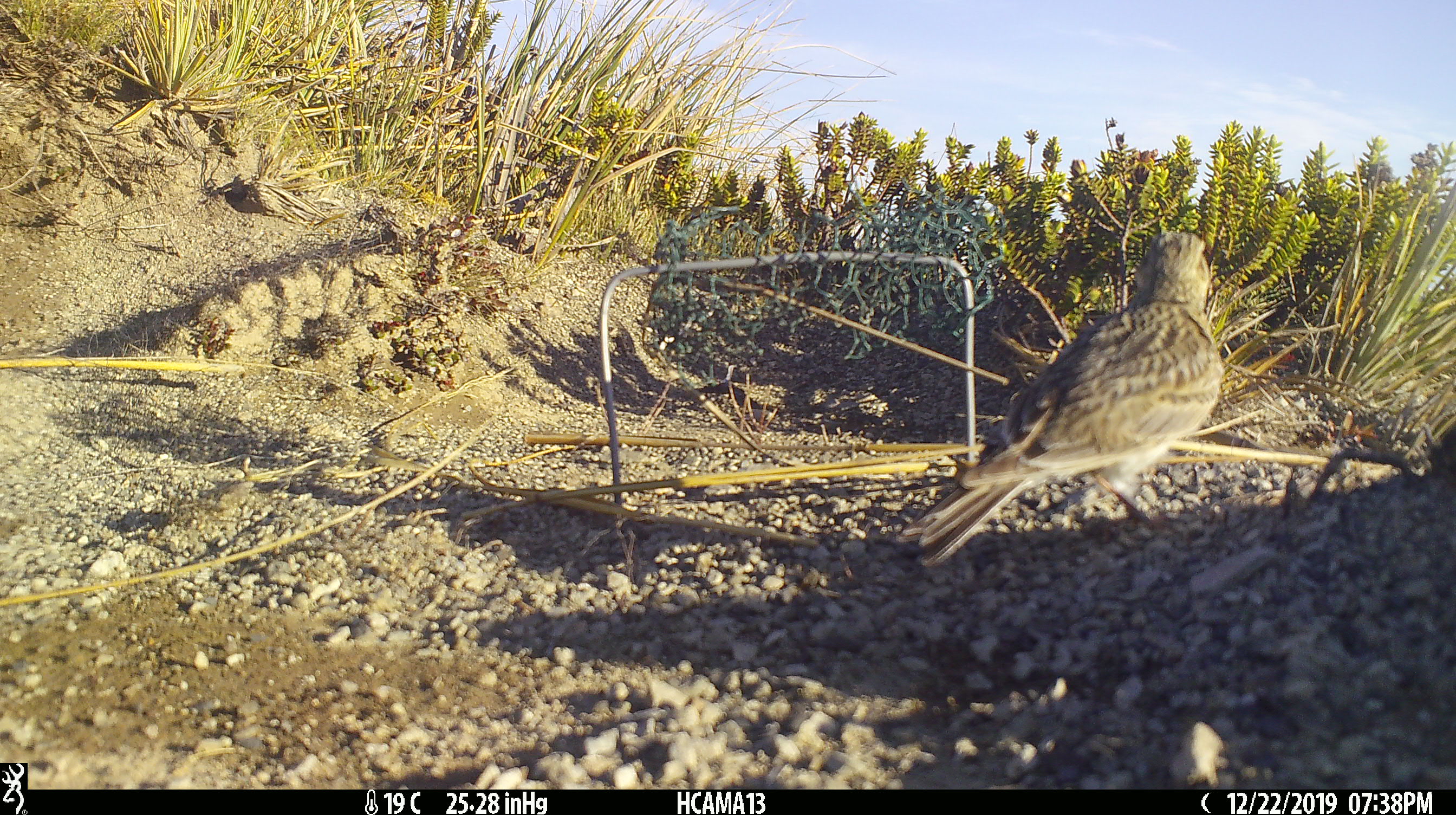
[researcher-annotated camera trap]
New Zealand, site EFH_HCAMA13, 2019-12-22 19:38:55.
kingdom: Animalia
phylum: Chordata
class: Aves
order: Passeriformes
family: Motacillidae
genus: Anthus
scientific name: Anthus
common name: pipit